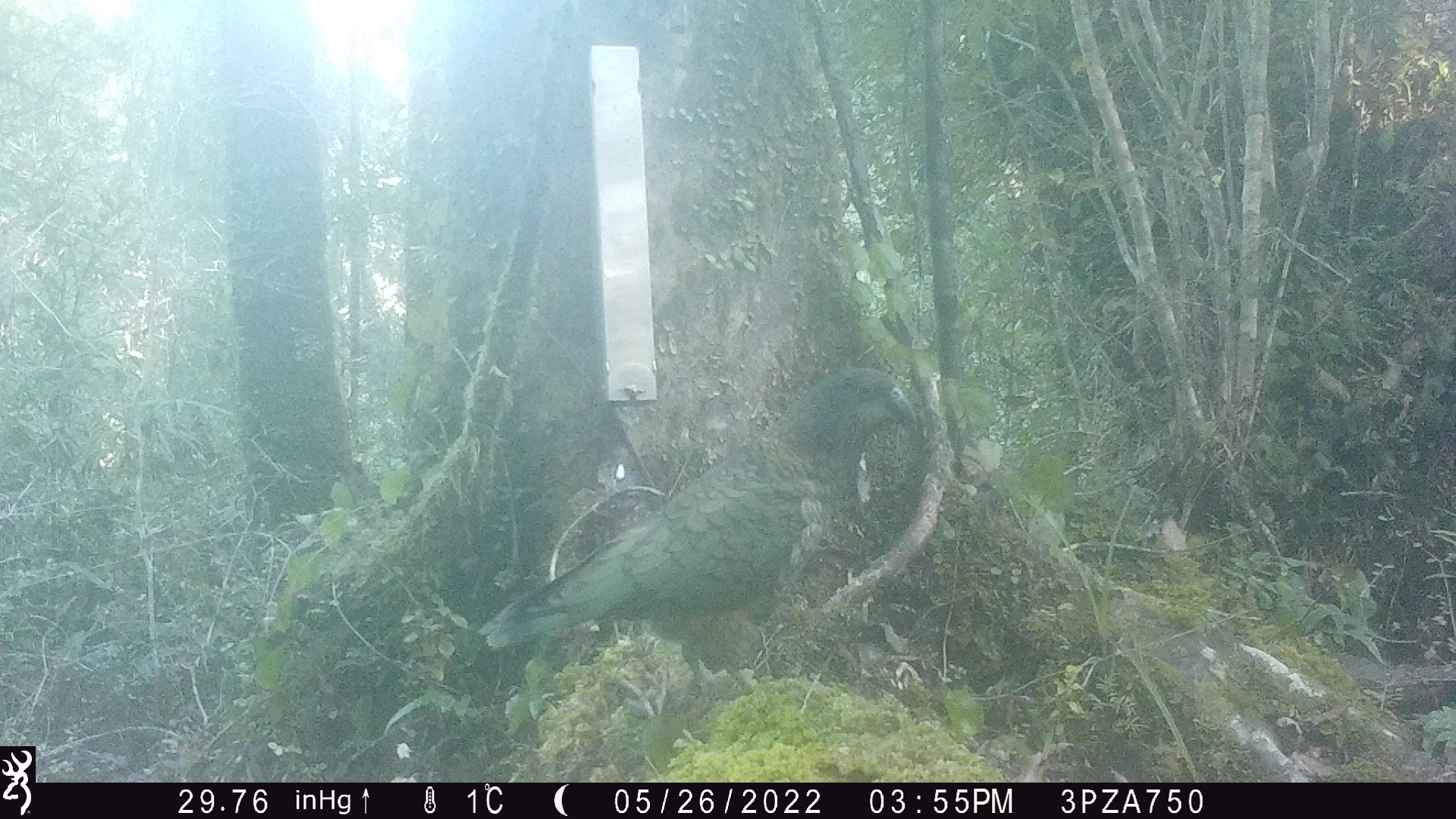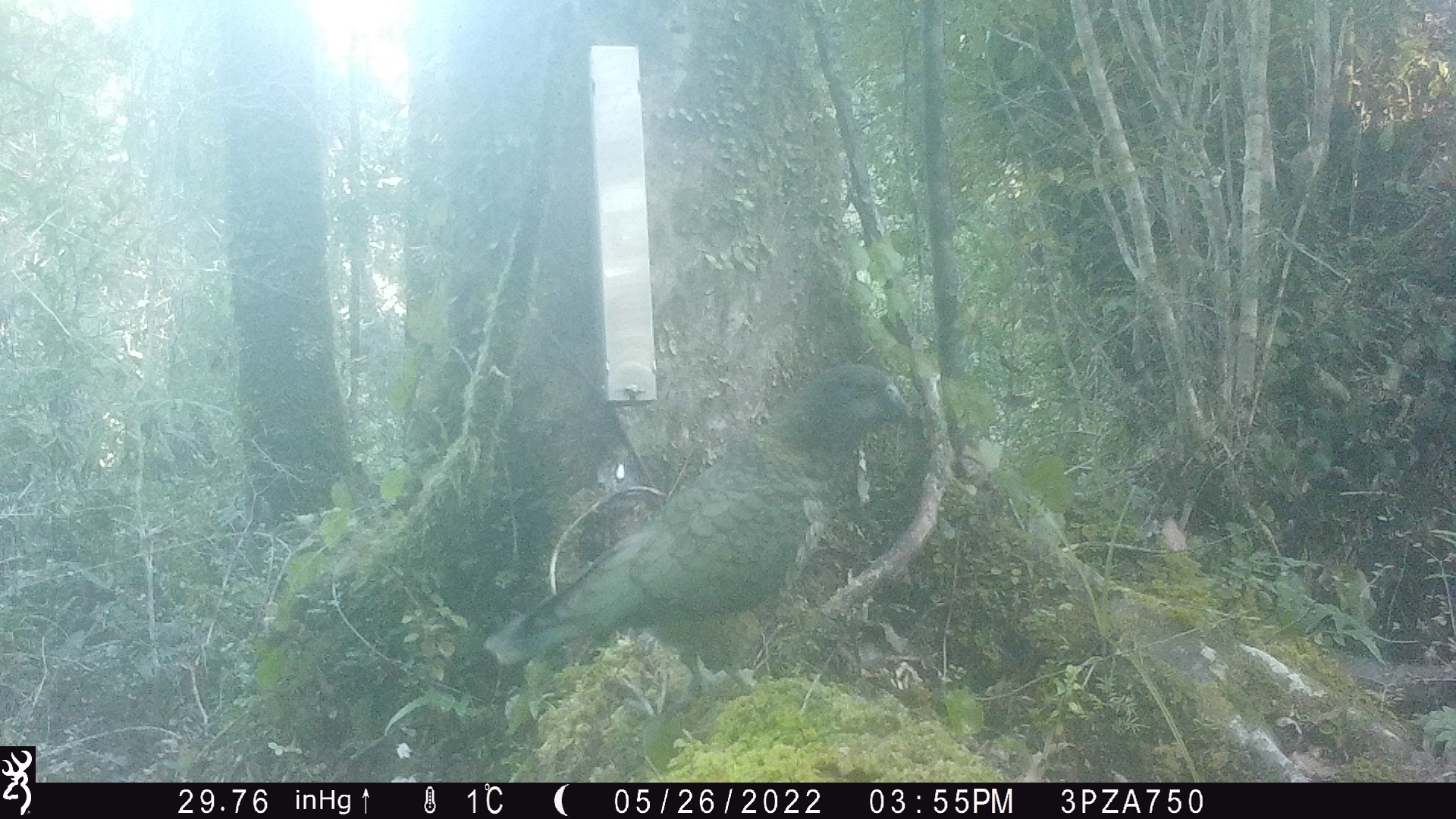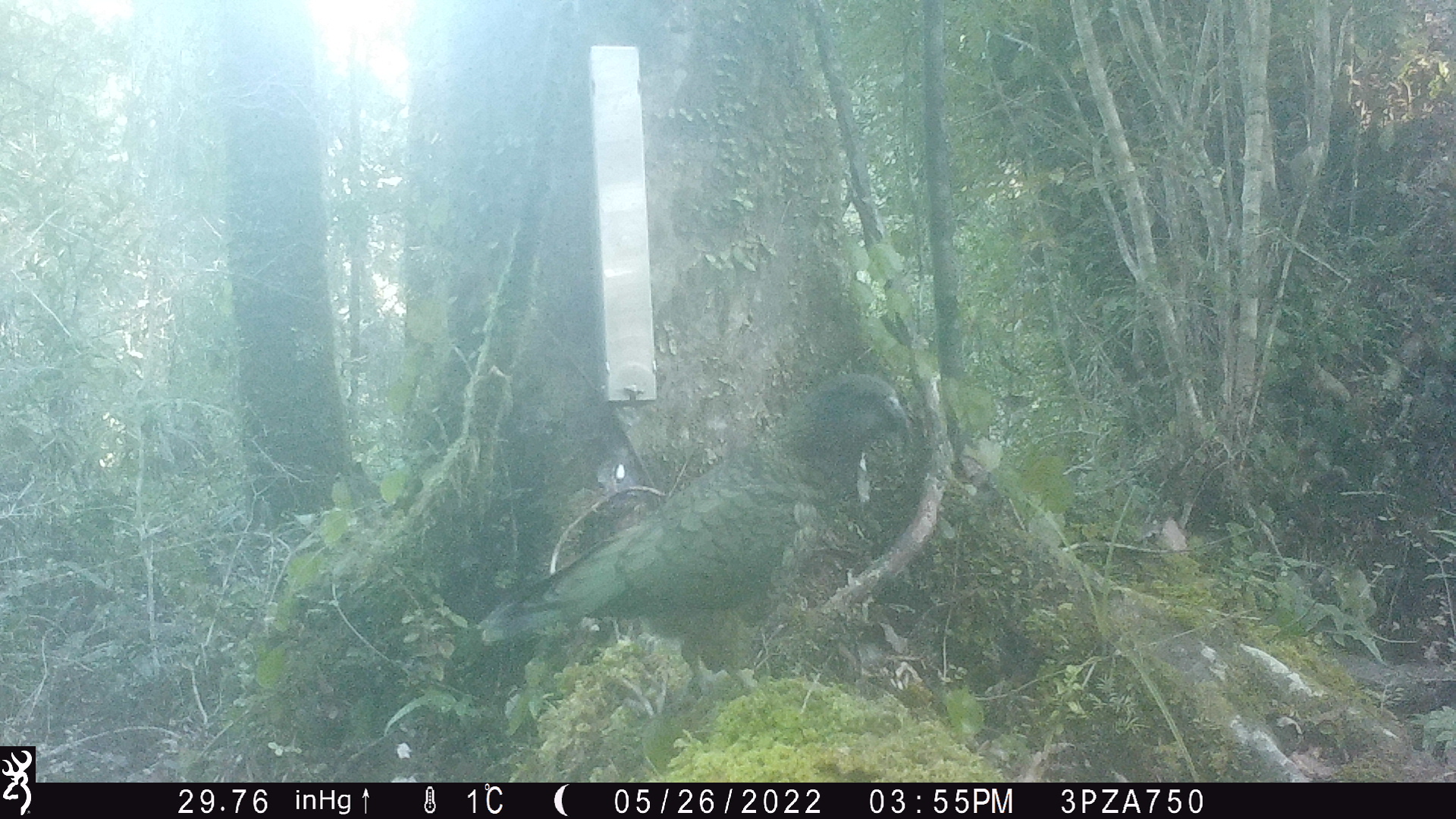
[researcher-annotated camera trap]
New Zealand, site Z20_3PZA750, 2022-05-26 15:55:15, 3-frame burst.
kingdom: Animalia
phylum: Chordata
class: Aves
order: Psittaciformes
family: Strigopidae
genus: Nestor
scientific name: Nestor notabilis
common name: kea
Kea (Nestor notabilis).